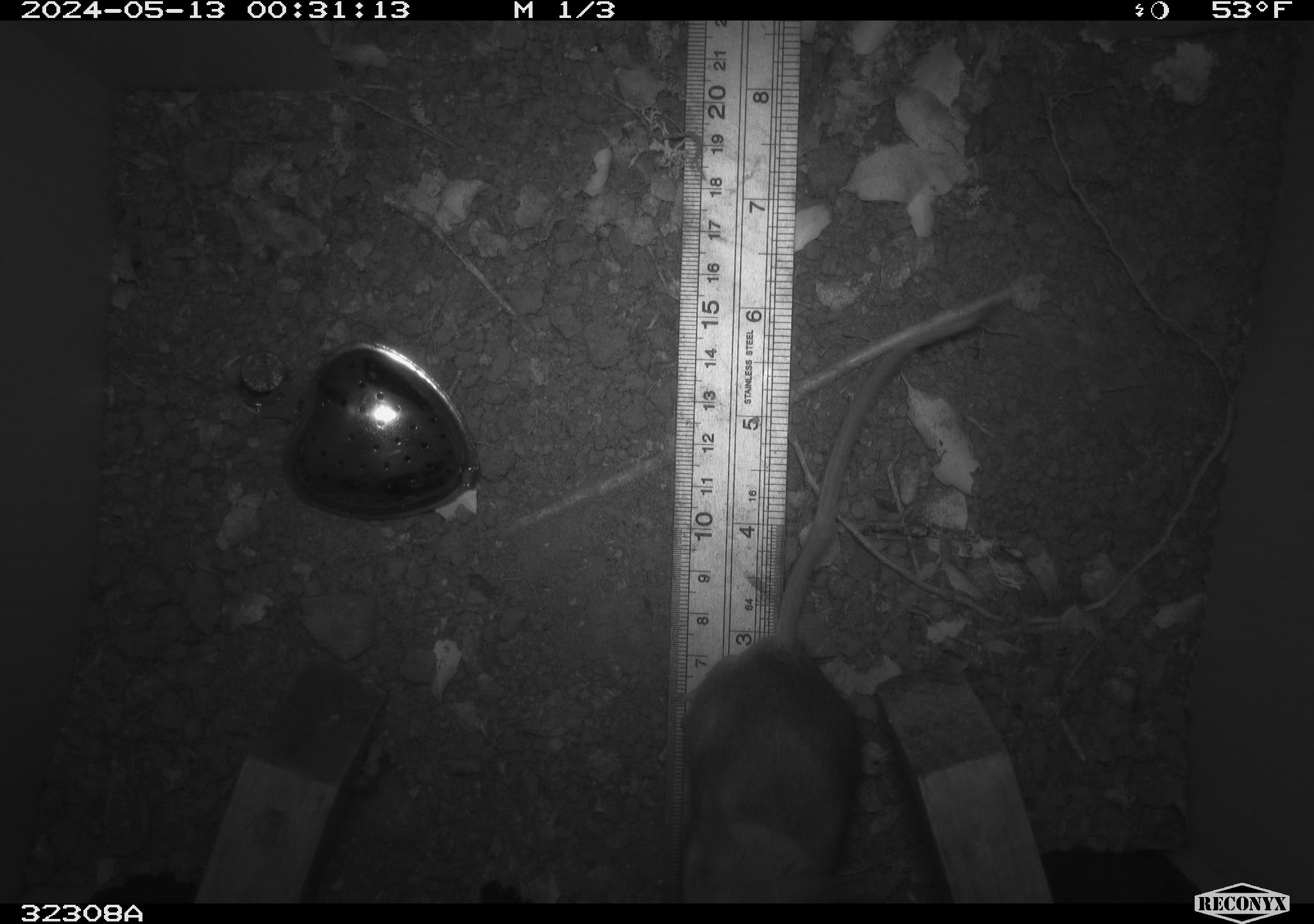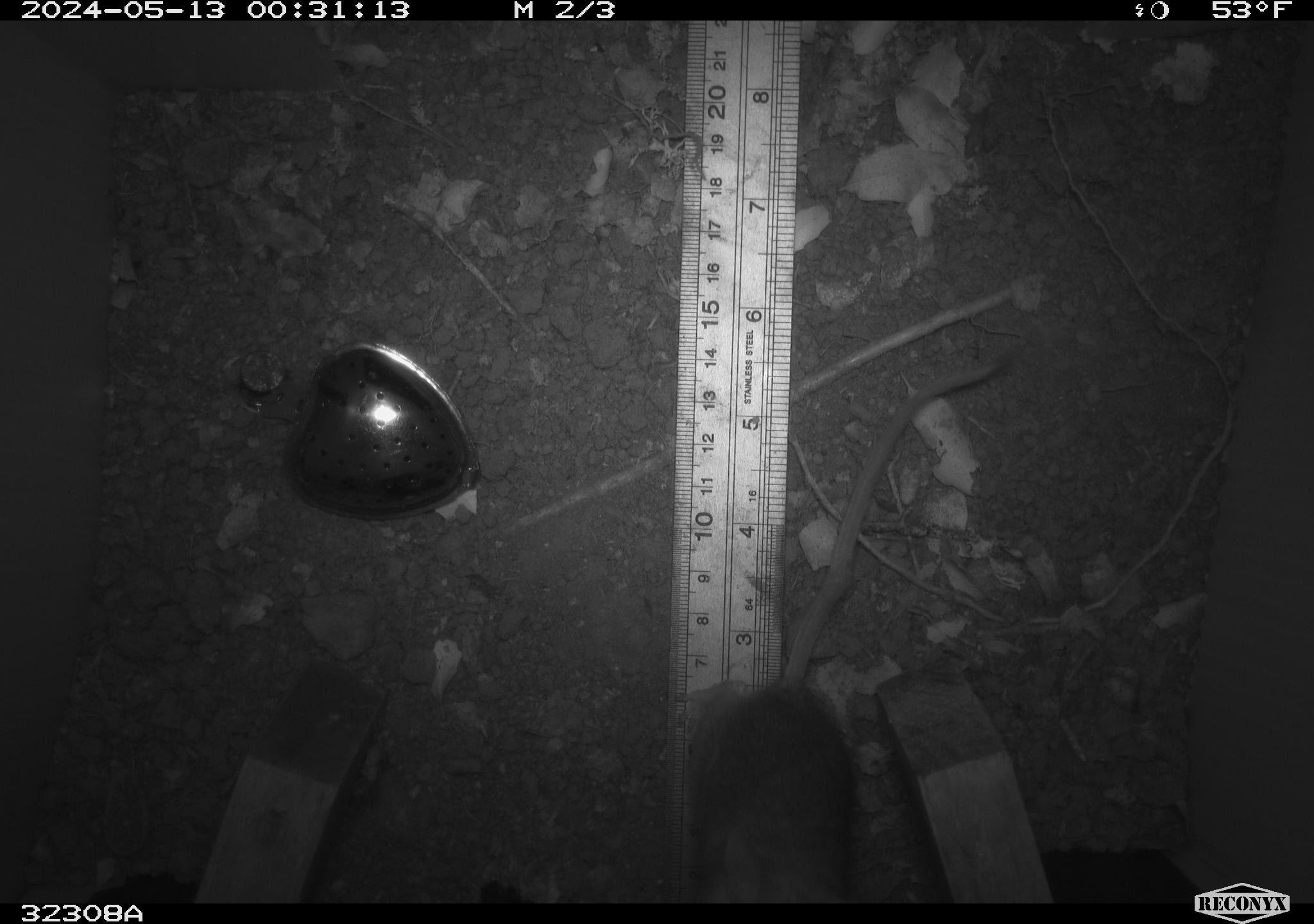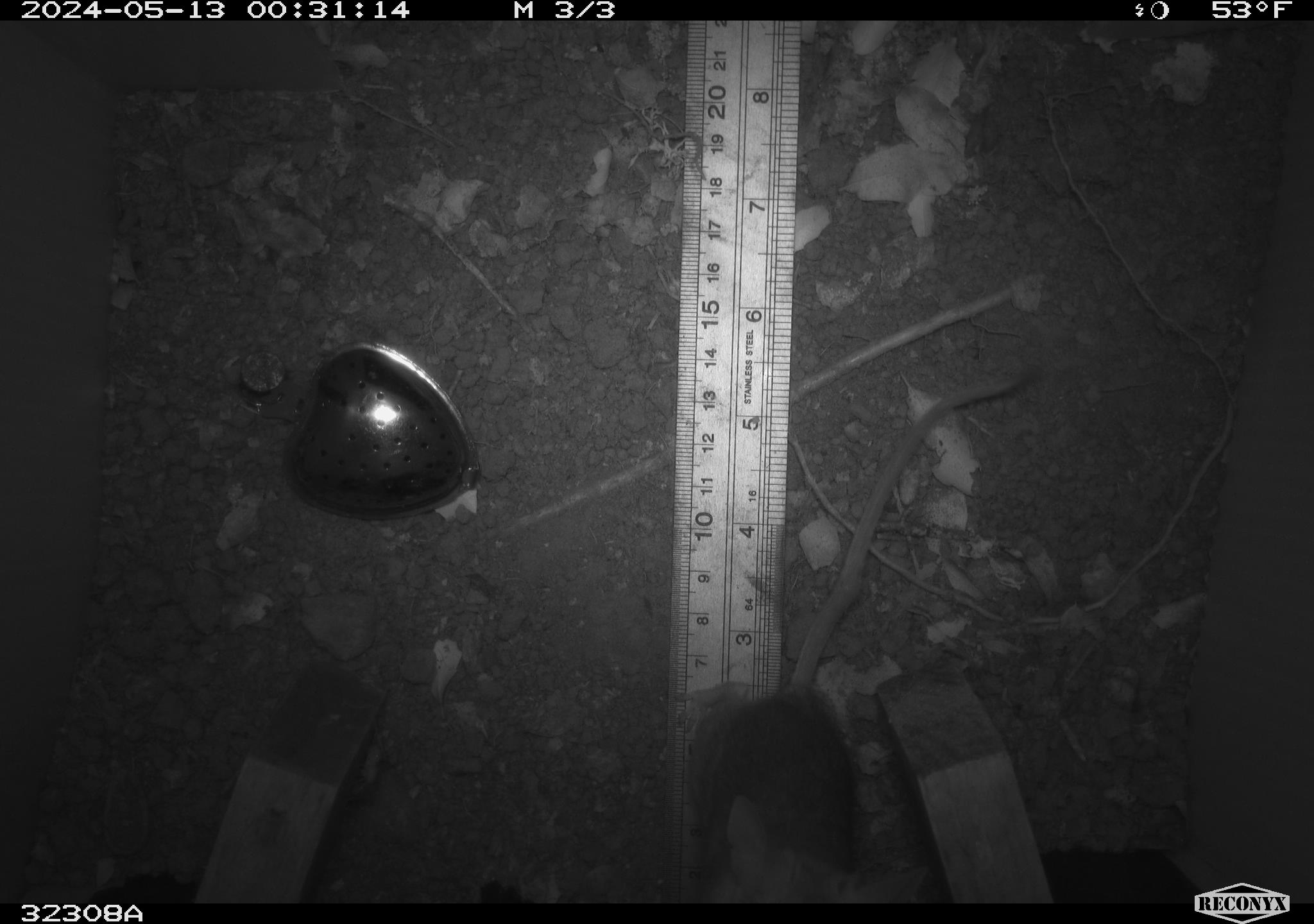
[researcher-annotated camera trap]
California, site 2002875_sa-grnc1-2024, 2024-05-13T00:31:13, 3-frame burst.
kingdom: Animalia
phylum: Chordata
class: Mammalia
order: Rodentia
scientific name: Rodentia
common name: rodent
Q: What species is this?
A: Rodent (Rodentia).